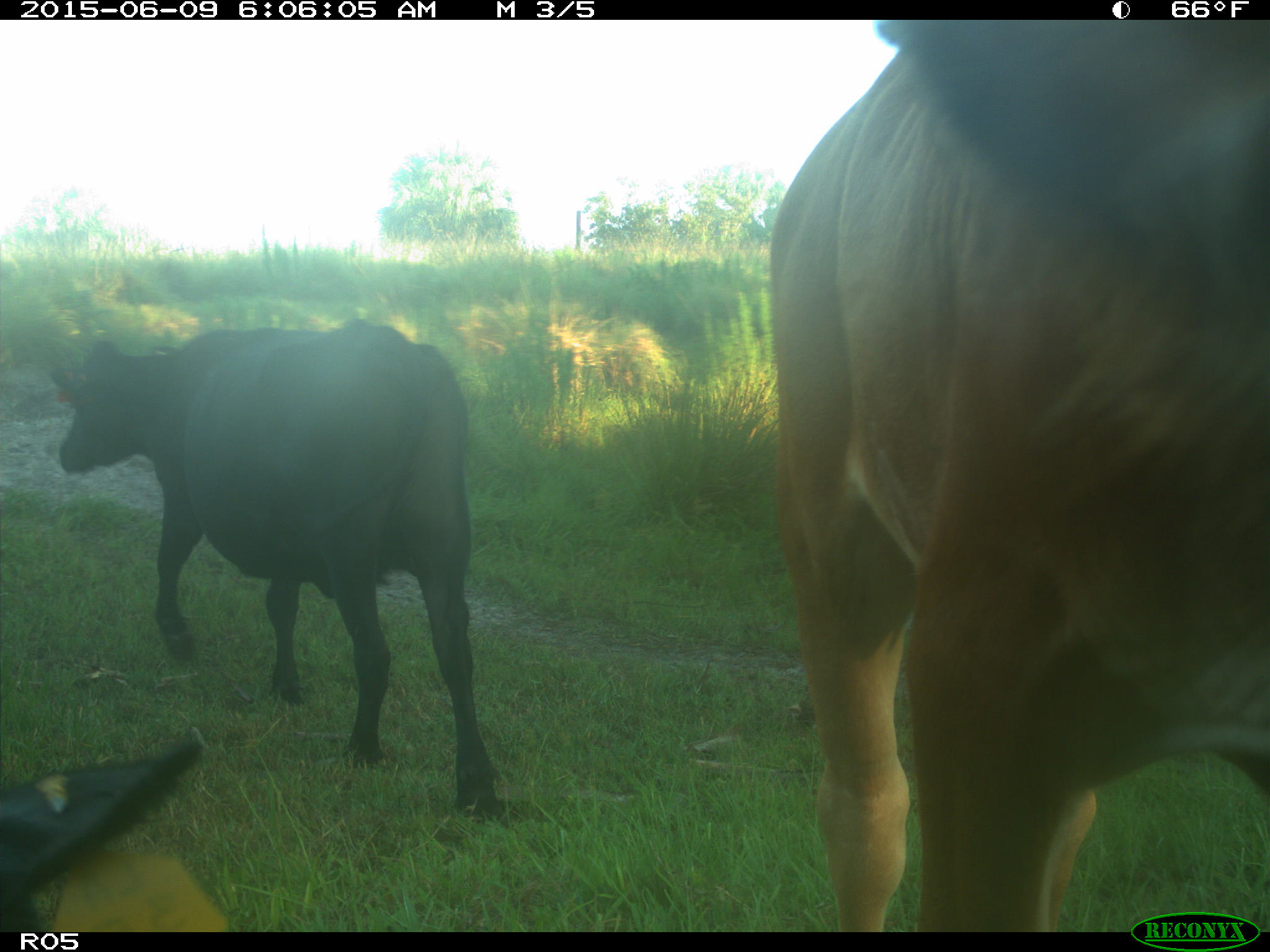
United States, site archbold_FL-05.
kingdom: Animalia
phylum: Chordata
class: Mammalia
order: Artiodactyla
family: Bovidae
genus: Bos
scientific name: Bos taurus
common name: domestic cow